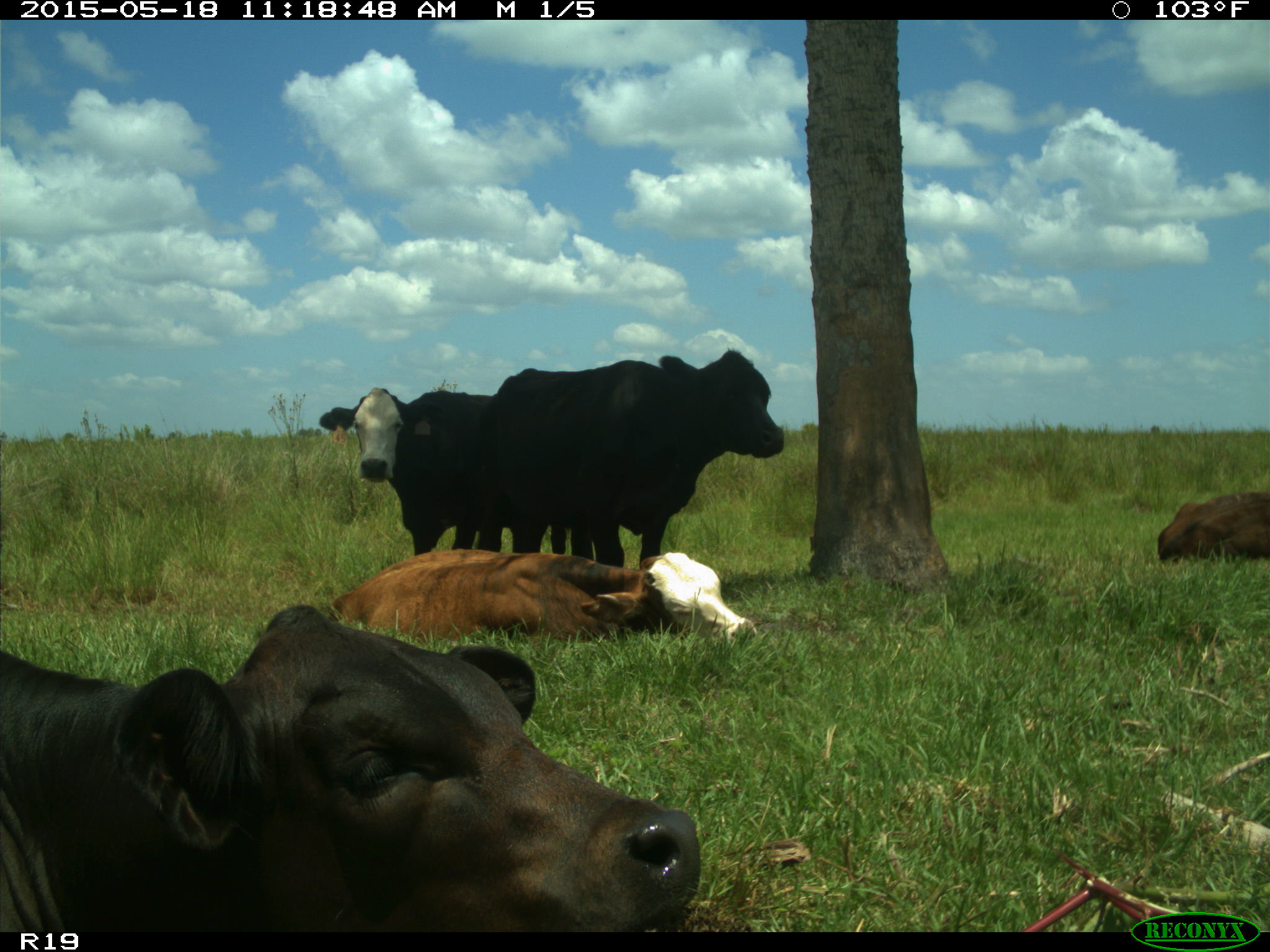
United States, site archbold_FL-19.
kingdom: Animalia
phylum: Chordata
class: Mammalia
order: Artiodactyla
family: Bovidae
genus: Bos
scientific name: Bos taurus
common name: domestic cow